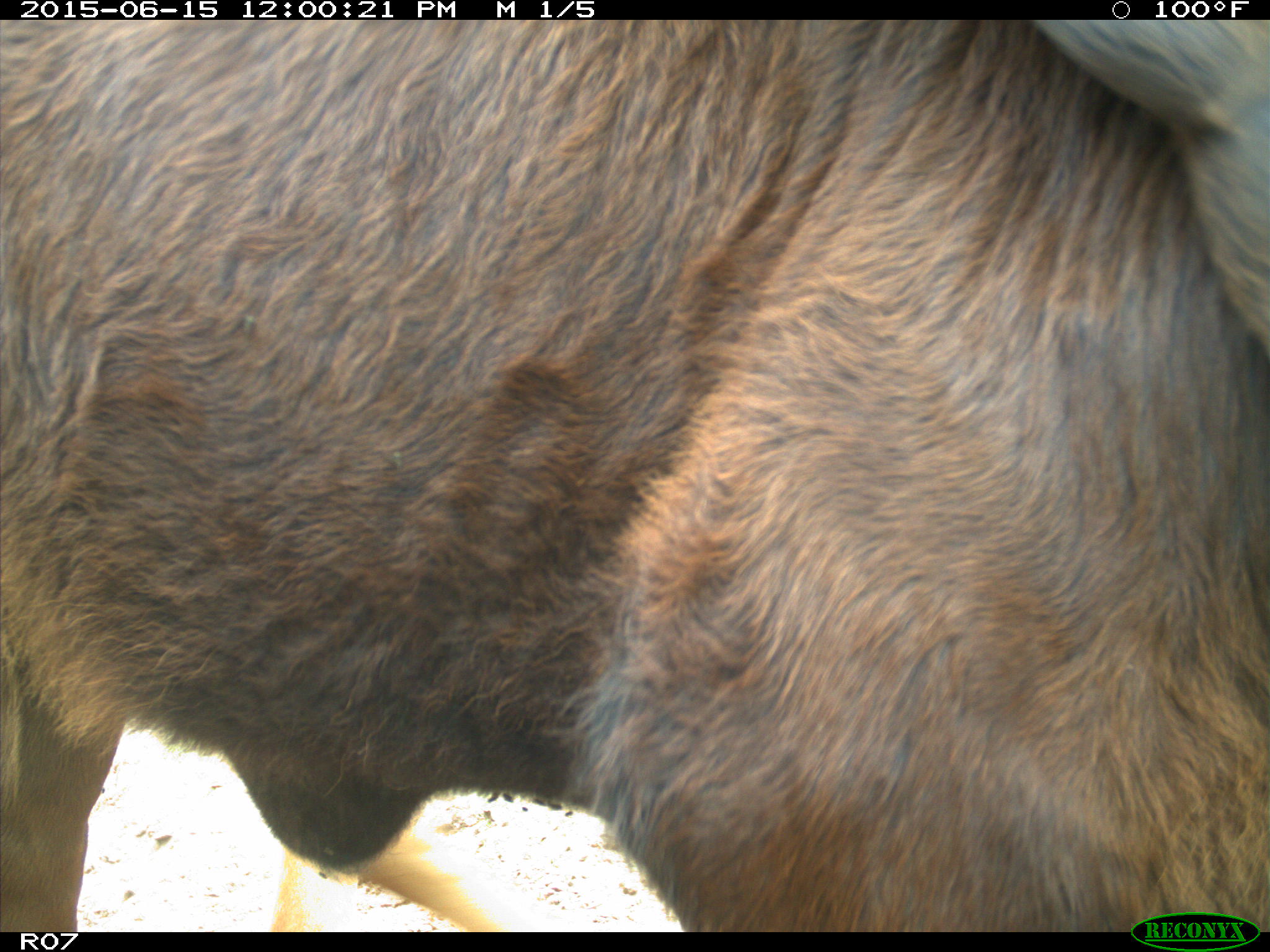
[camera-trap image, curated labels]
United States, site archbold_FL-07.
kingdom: Animalia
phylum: Chordata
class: Mammalia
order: Artiodactyla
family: Bovidae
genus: Bos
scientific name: Bos taurus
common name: domestic cow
Bos taurus (domestic cow).